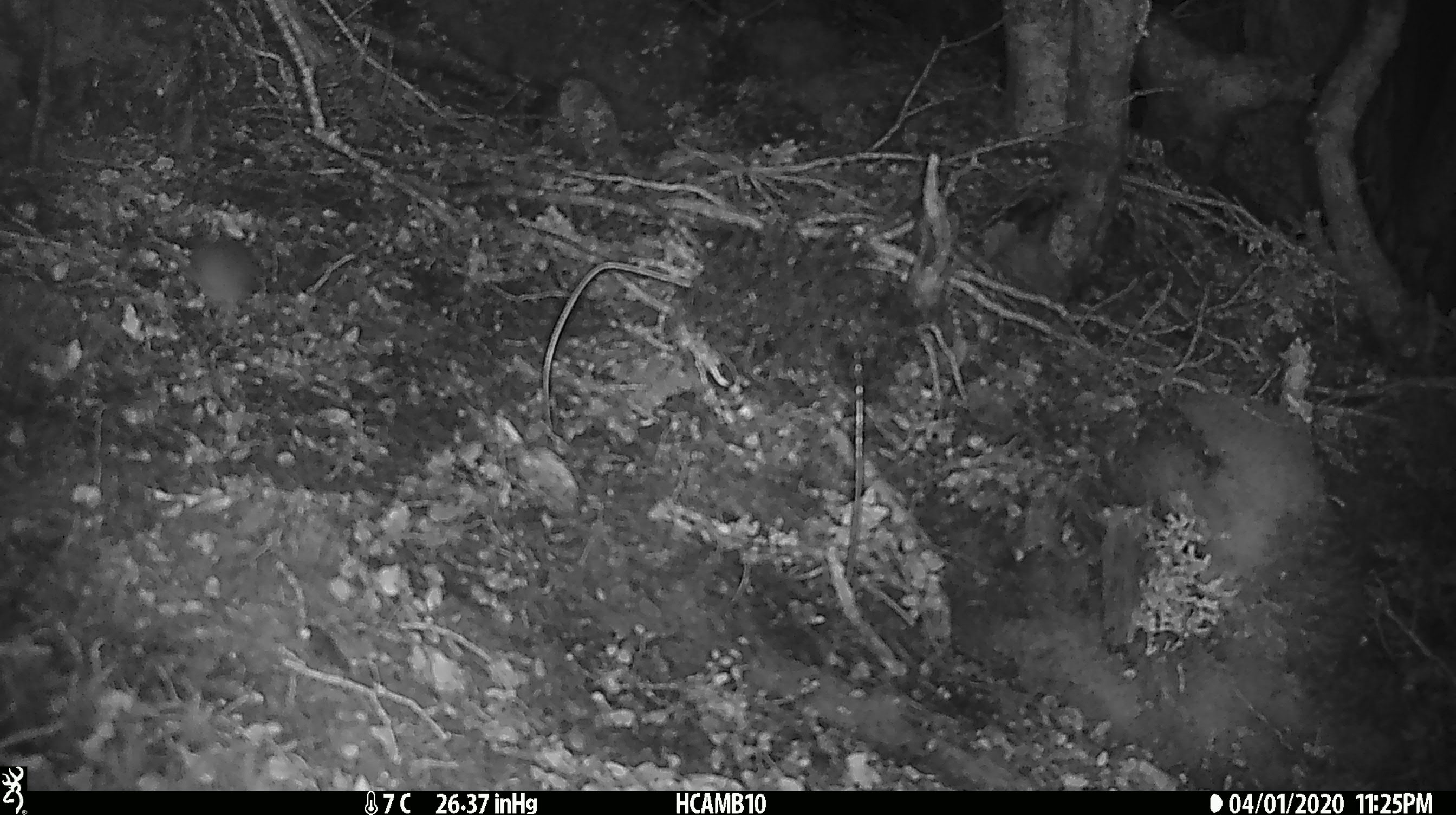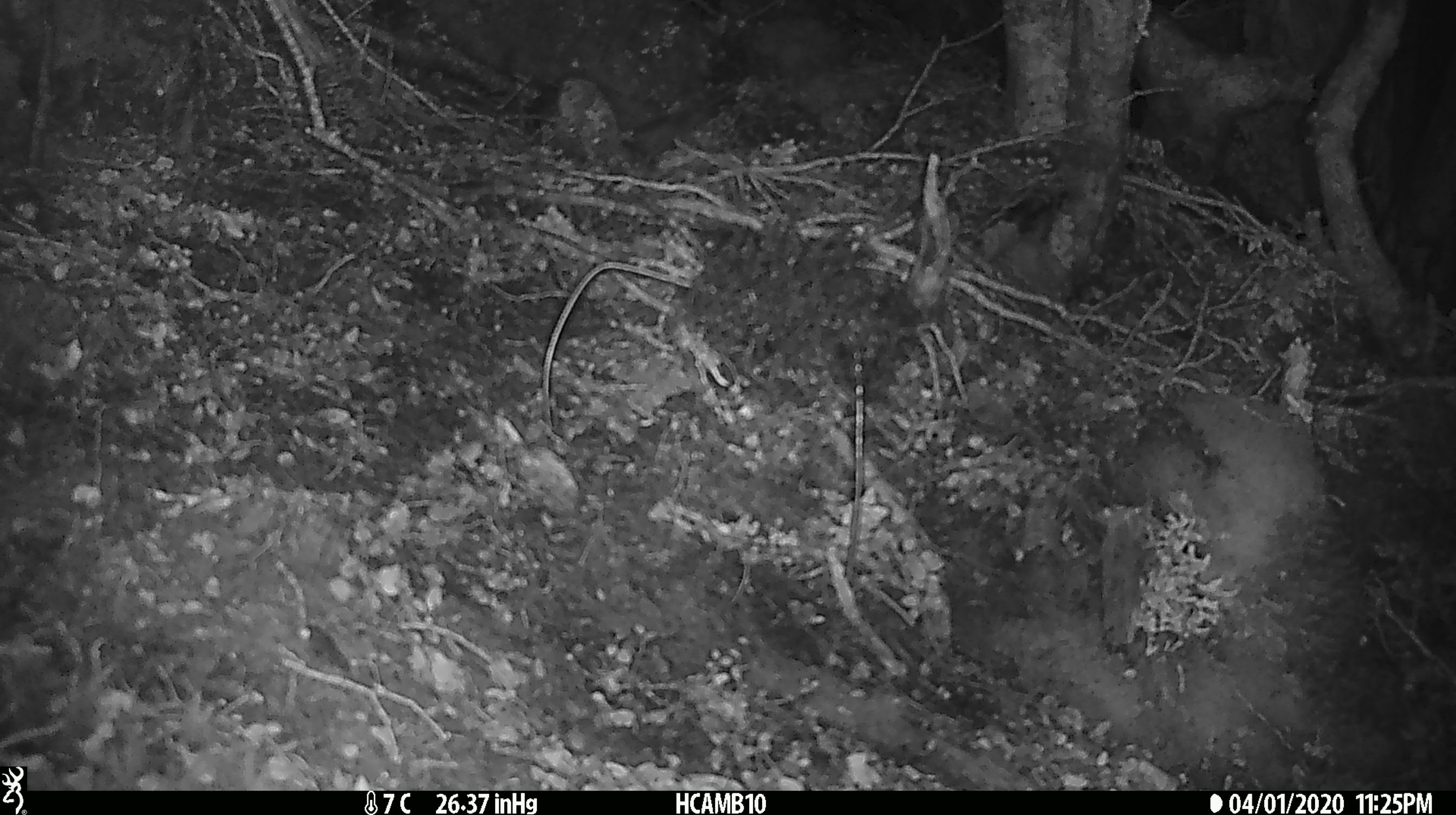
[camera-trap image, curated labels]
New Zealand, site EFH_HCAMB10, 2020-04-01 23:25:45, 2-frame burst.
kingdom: Animalia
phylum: Chordata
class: Mammalia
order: Rodentia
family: Muridae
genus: Mus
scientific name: Mus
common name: mouse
Mouse (Mus).